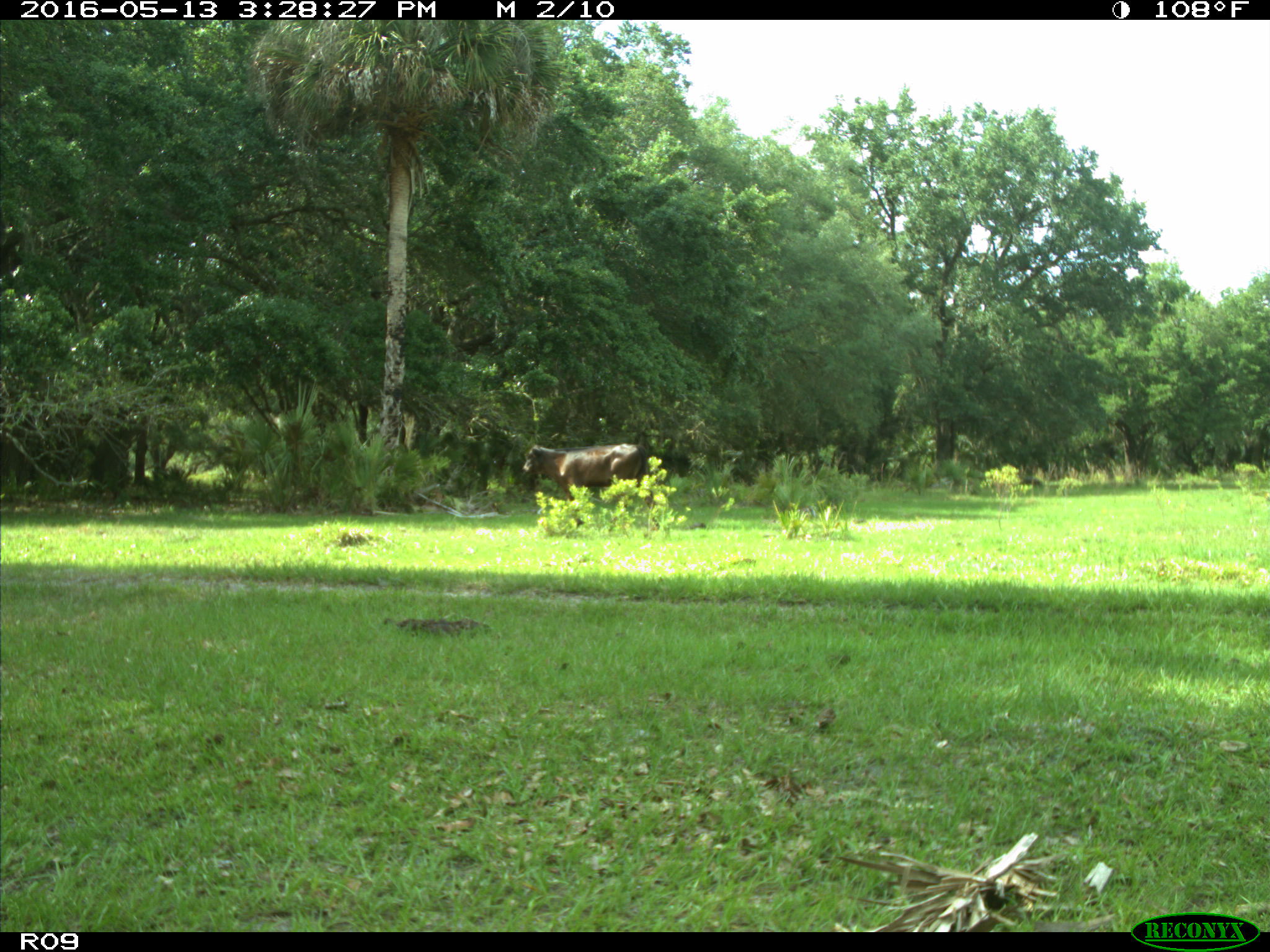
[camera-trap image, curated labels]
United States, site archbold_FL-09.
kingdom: Animalia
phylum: Chordata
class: Mammalia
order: Artiodactyla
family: Bovidae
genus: Bos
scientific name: Bos taurus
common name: domestic cow